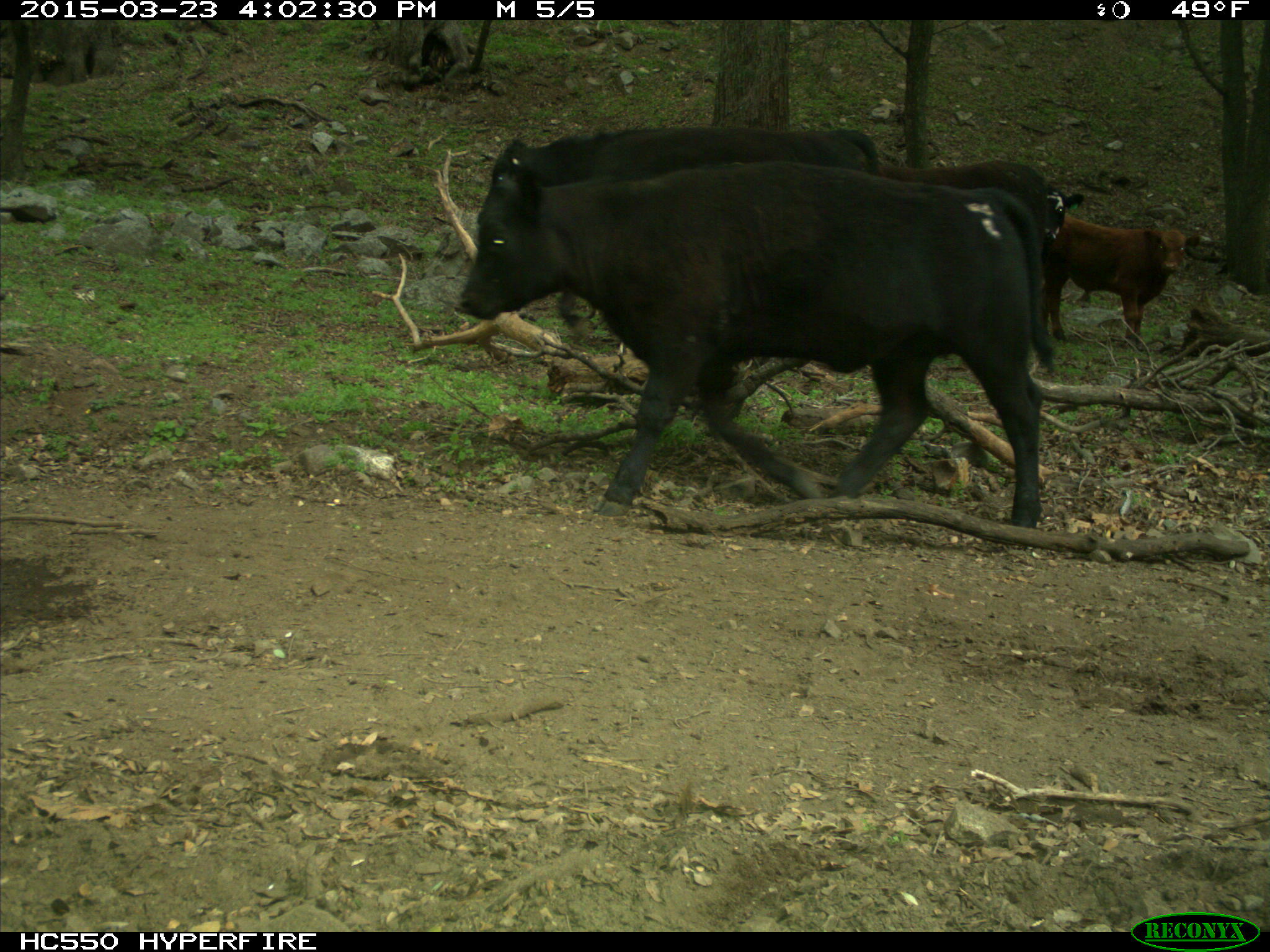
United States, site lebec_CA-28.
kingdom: Animalia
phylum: Chordata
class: Mammalia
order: Artiodactyla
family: Bovidae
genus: Bos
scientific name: Bos taurus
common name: domestic cow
Bos taurus (domestic cow).